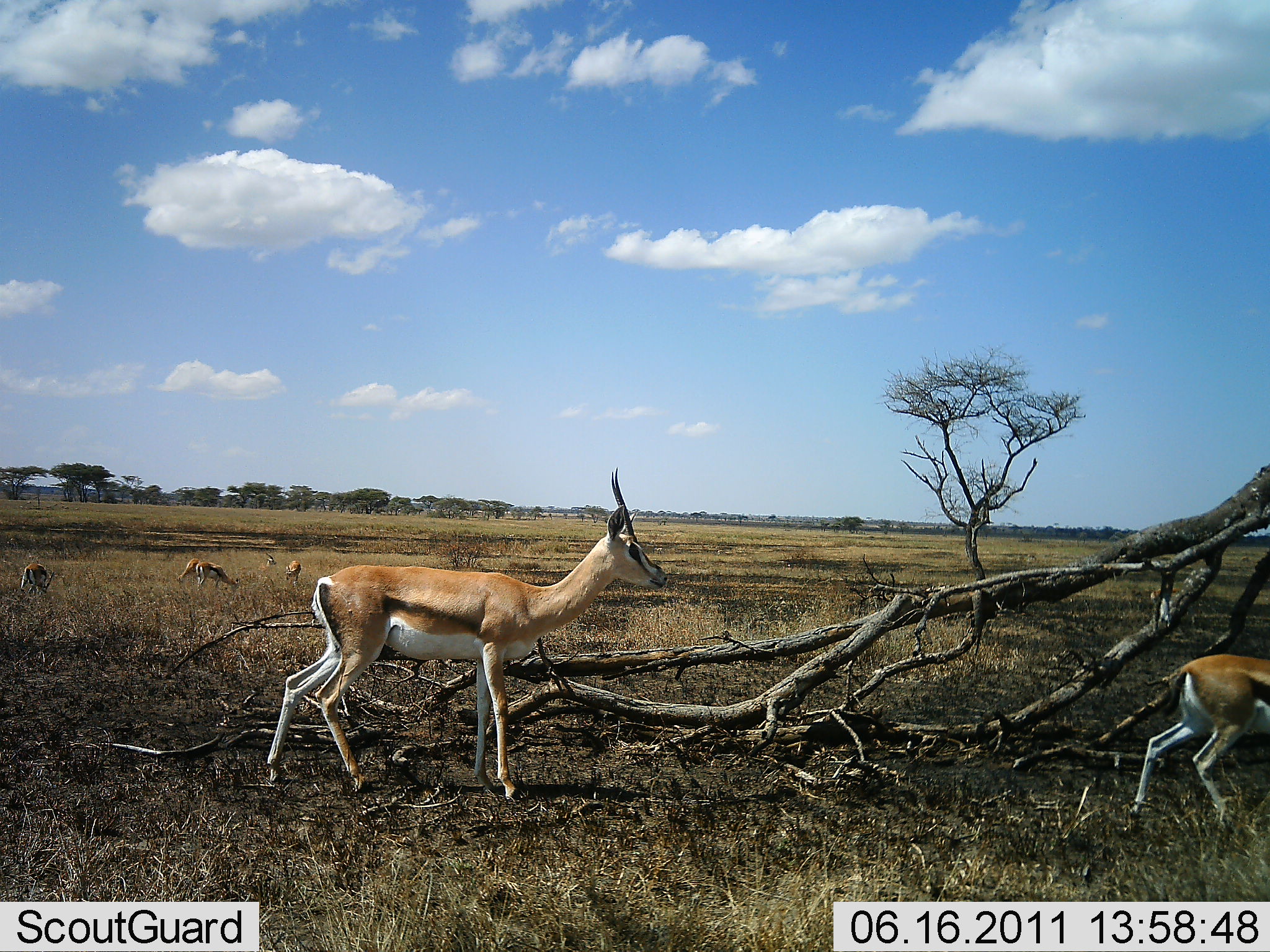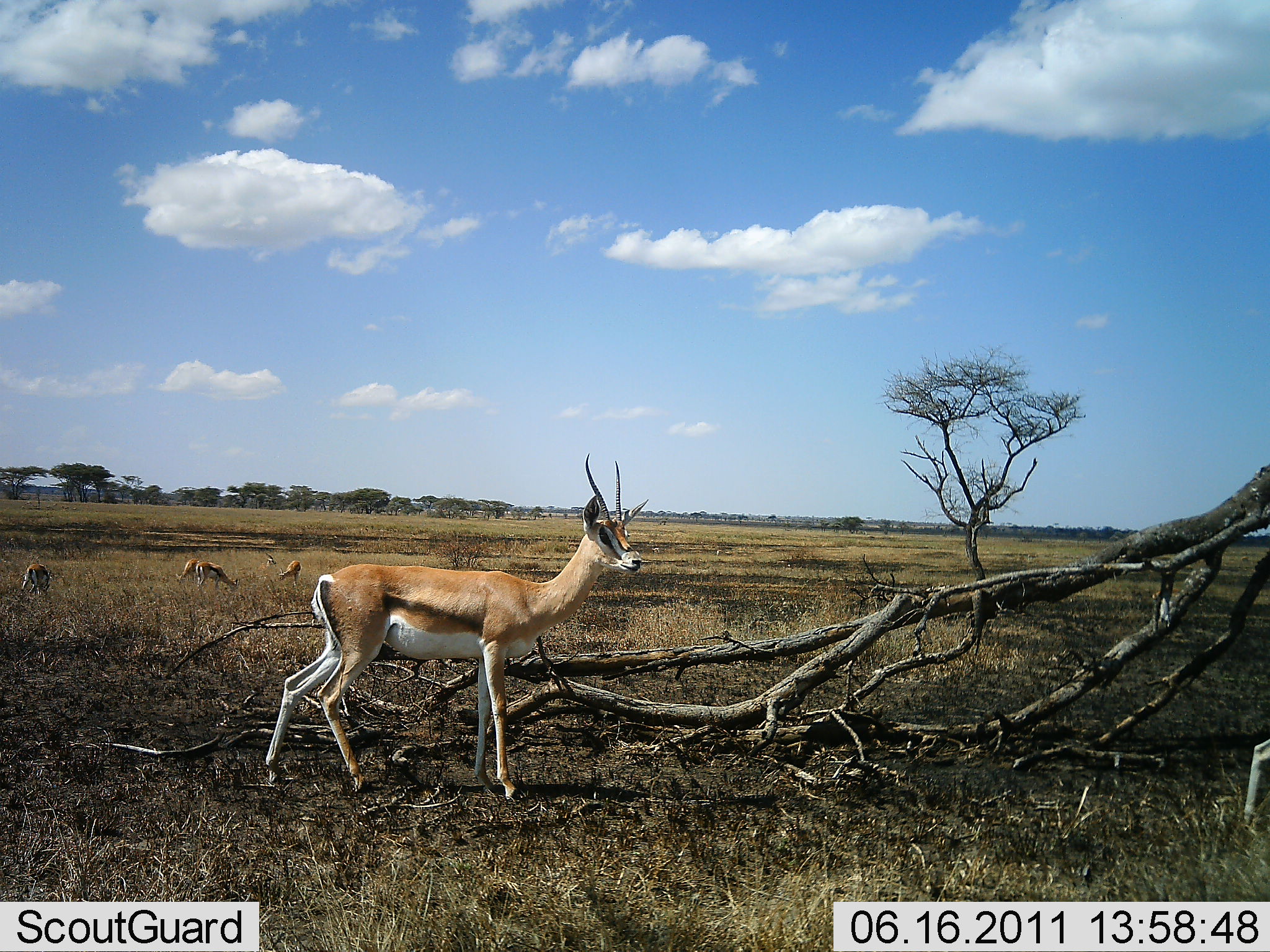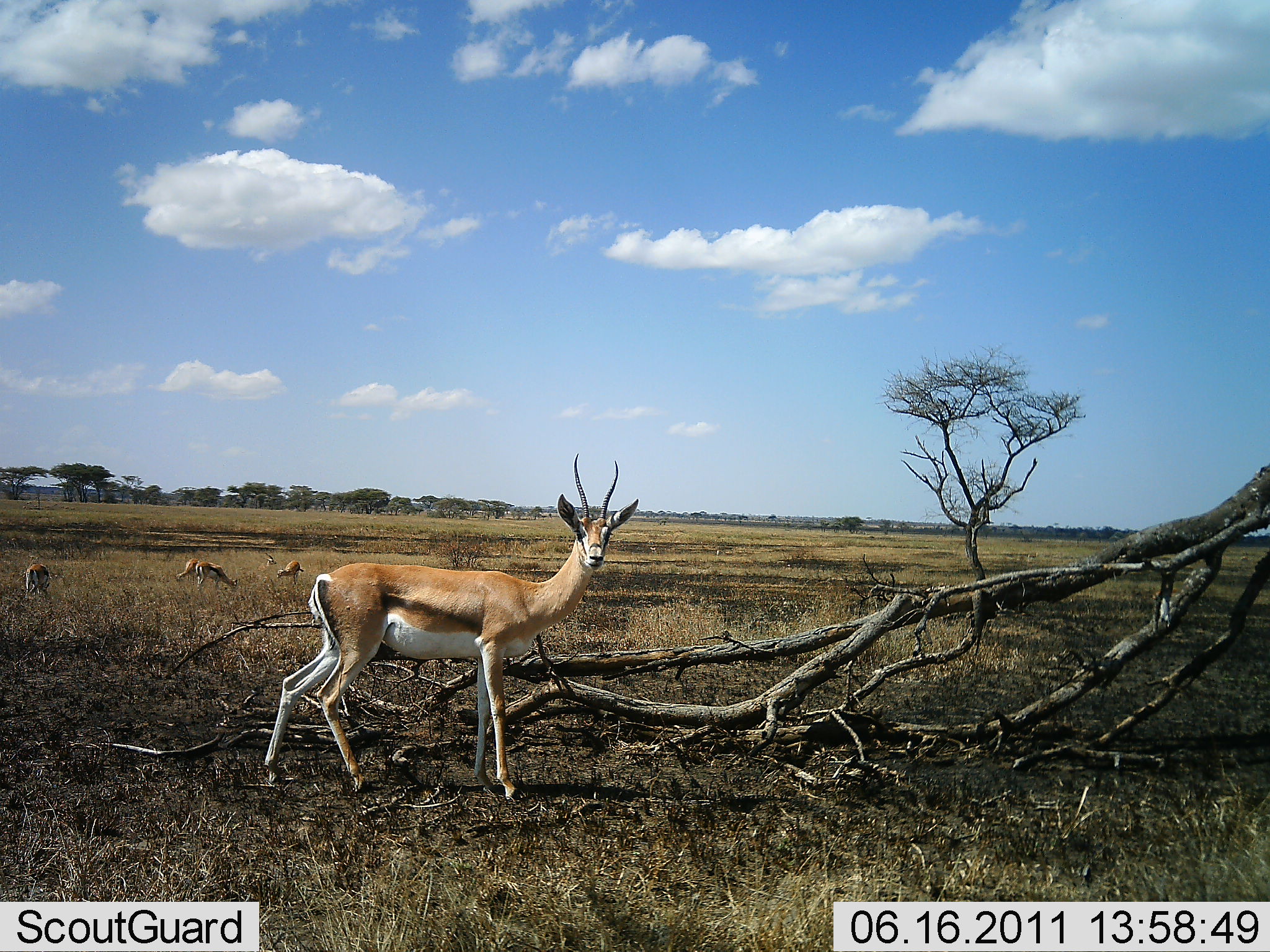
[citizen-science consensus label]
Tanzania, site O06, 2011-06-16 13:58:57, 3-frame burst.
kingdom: Animalia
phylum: Chordata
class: Mammalia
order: Artiodactyla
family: Bovidae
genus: Eudorcas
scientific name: Eudorcas thomsonii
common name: thomson's gazelle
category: gazellethomsons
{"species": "gazellethomsons (thomson's gazelle) (Eudorcas thomsonii)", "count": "5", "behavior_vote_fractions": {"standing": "83%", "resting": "0%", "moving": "33%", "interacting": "0%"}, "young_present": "17%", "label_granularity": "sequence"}